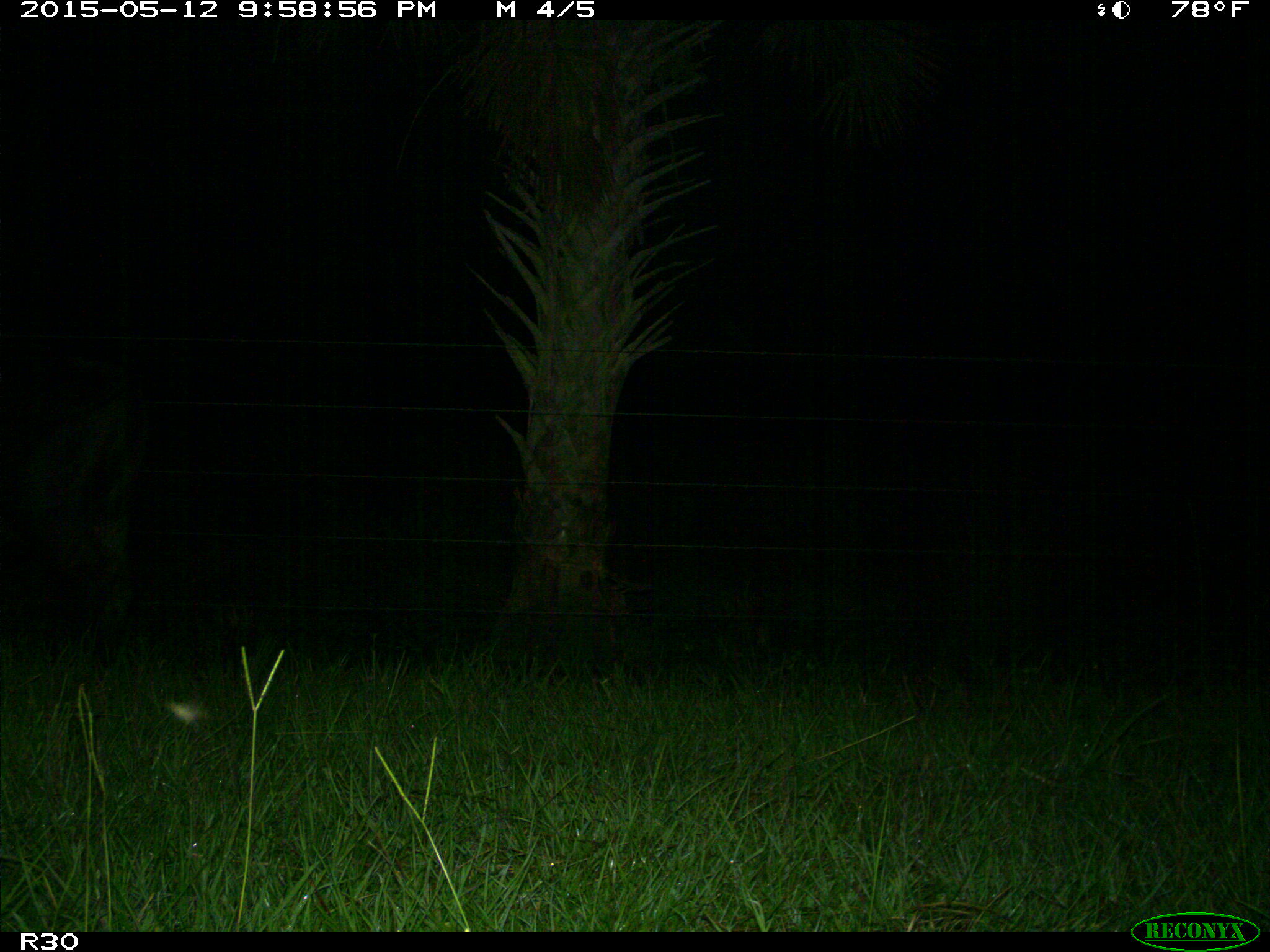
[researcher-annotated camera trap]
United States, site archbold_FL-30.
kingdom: Animalia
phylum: Chordata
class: Mammalia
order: Artiodactyla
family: Bovidae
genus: Bos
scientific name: Bos taurus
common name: domestic cow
Bos taurus (domestic cow).